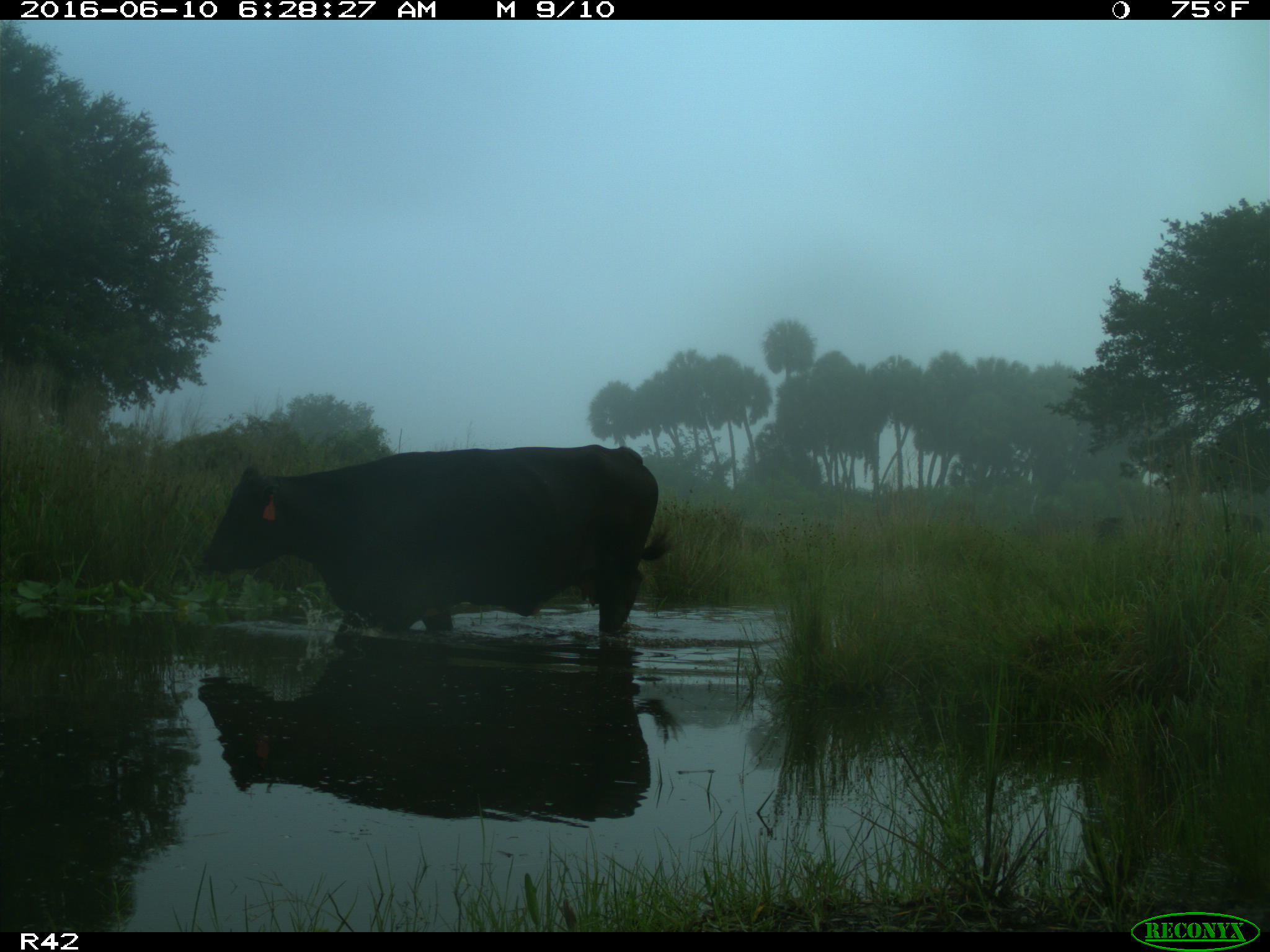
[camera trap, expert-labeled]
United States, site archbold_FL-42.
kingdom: Animalia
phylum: Chordata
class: Mammalia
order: Artiodactyla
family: Bovidae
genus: Bos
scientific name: Bos taurus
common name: domestic cow